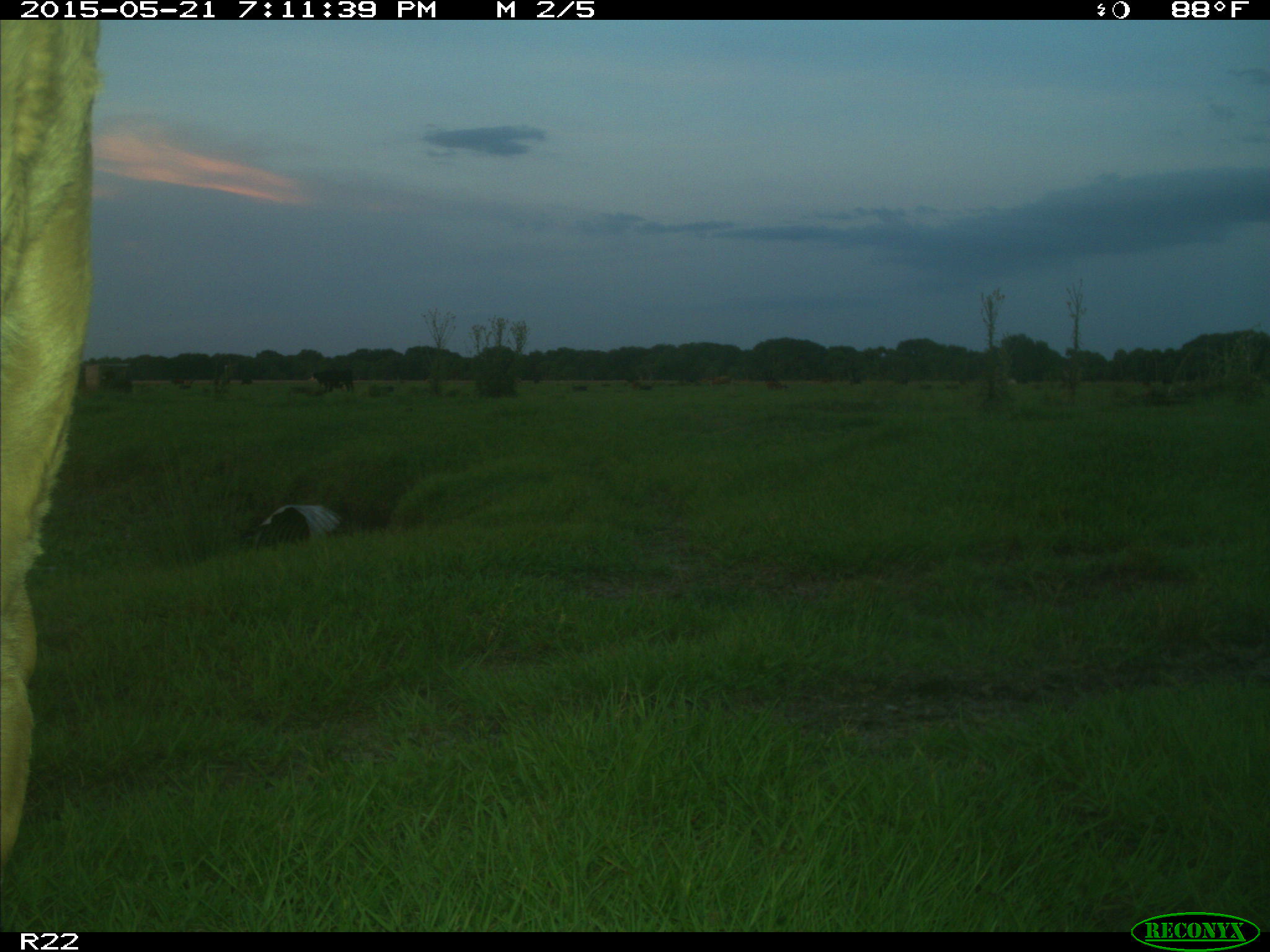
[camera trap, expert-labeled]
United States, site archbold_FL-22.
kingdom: Animalia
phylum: Chordata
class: Mammalia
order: Artiodactyla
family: Bovidae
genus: Bos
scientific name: Bos taurus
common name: domestic cow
Bos taurus (domestic cow).